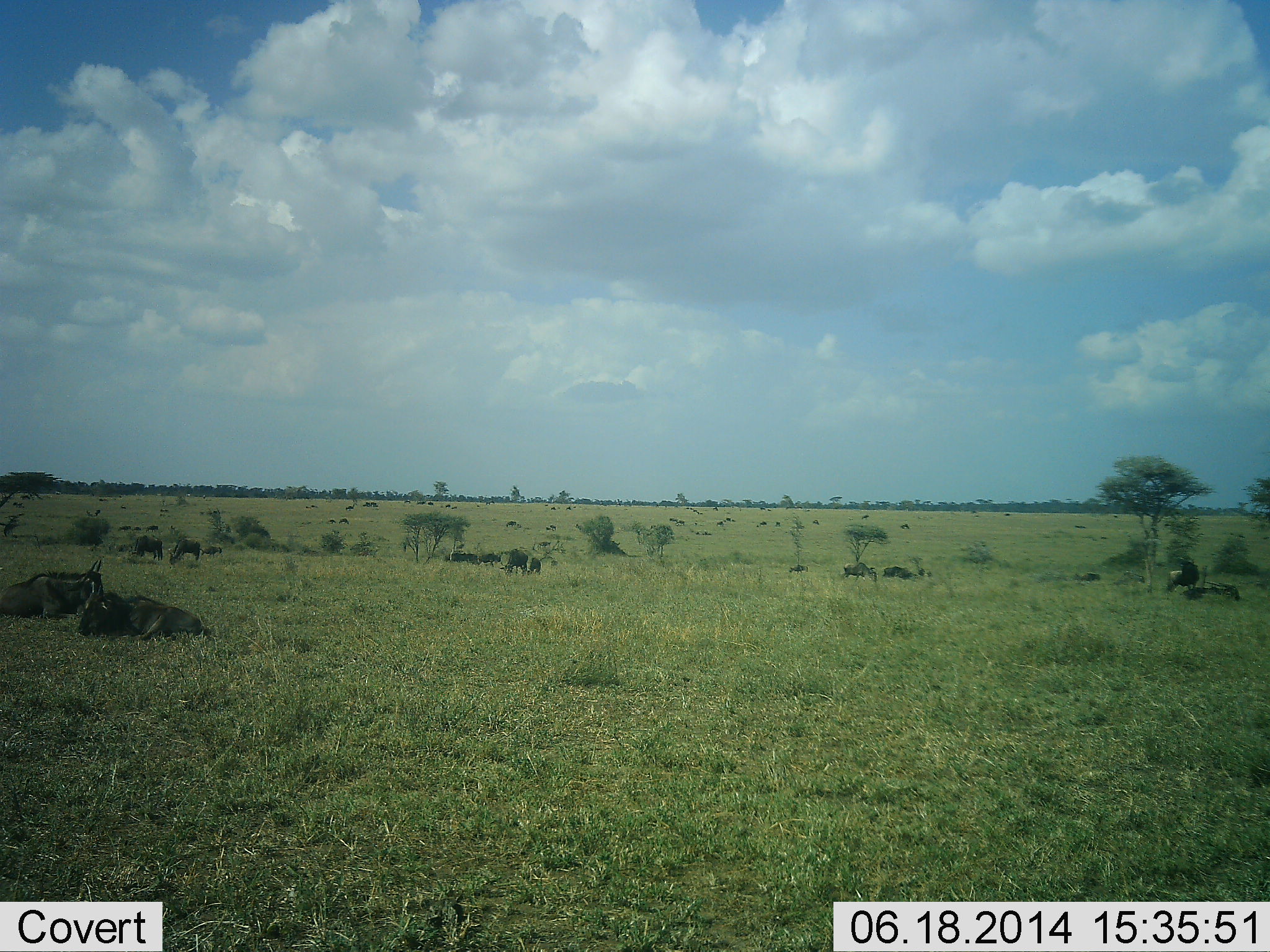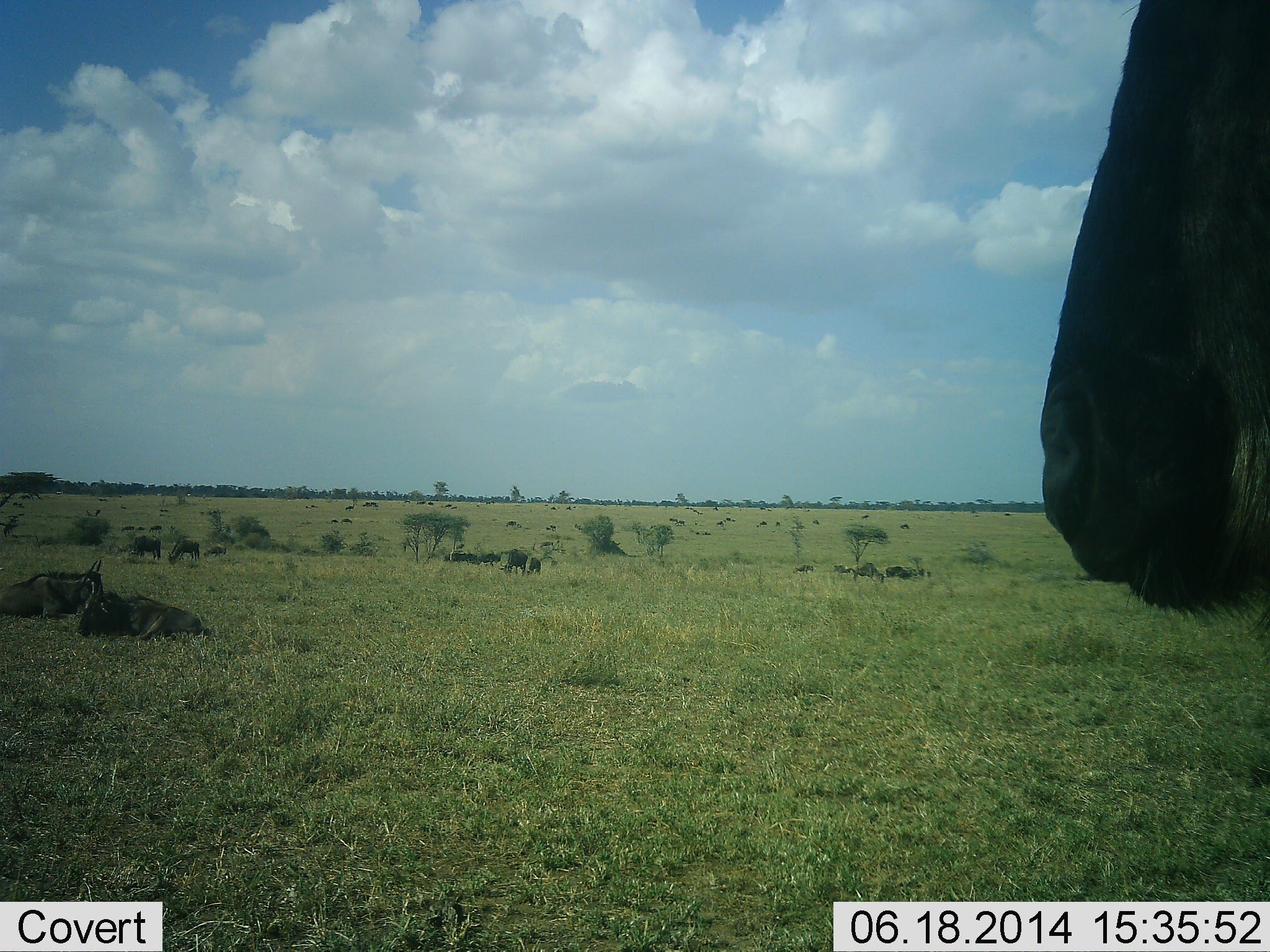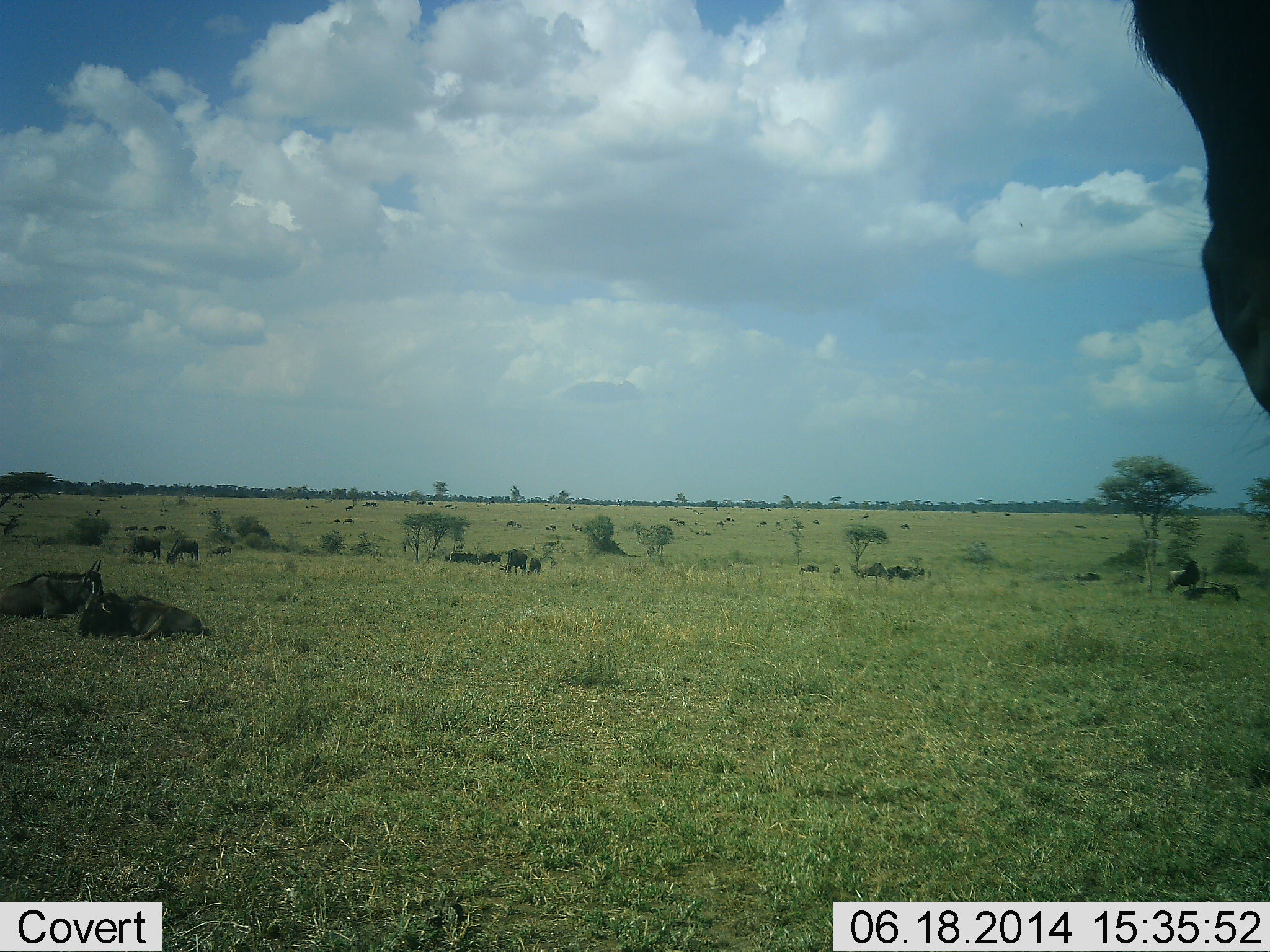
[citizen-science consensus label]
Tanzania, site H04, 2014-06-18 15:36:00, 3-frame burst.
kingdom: Animalia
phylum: Chordata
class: Mammalia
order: Artiodactyla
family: Bovidae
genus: Connochaetes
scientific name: Connochaetes taurinus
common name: blue wildebeest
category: wildebeest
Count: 11-50.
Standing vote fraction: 70%.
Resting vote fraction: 80%.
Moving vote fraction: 50%.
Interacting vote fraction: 0%.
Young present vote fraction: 0%.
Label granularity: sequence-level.